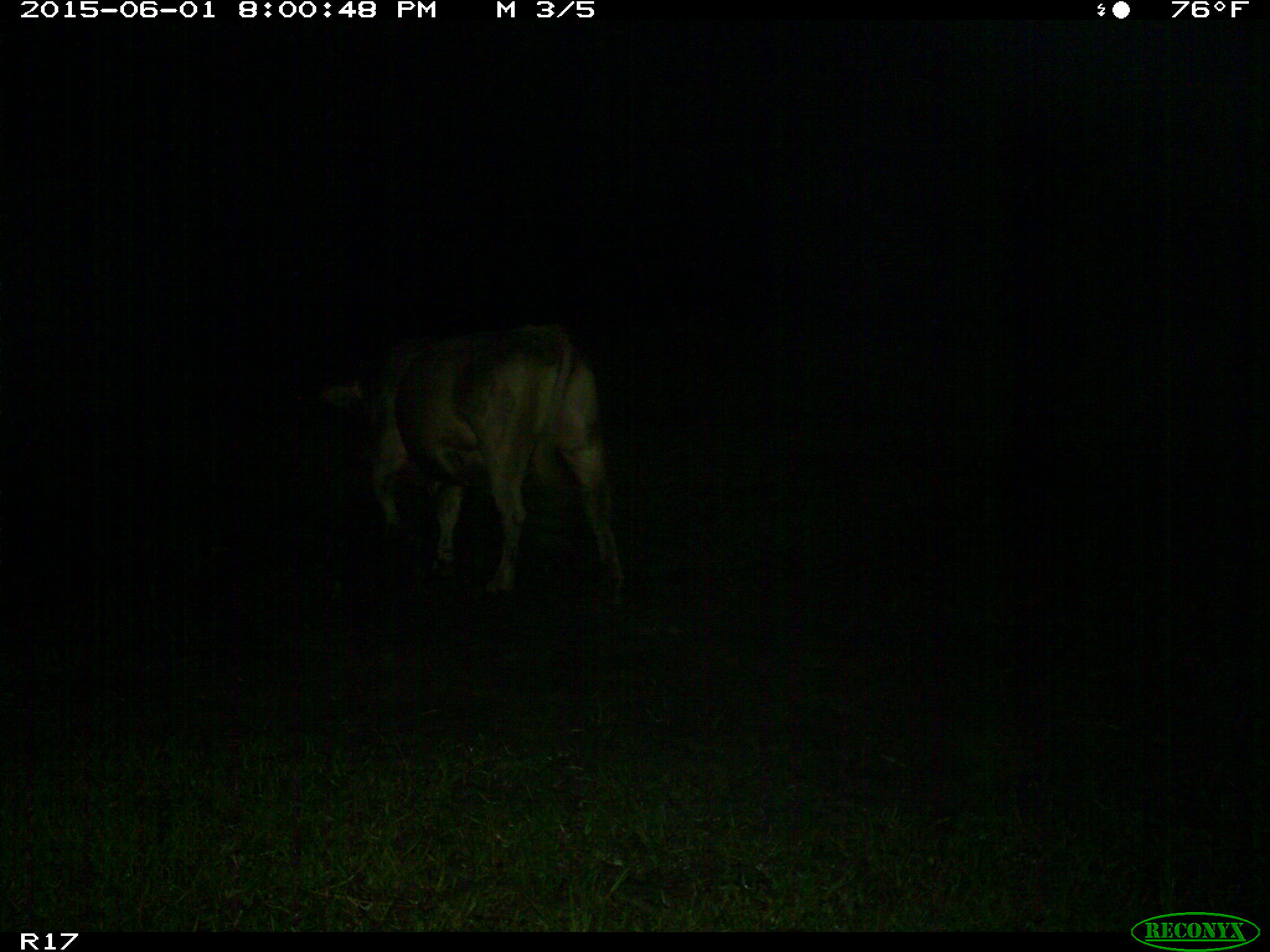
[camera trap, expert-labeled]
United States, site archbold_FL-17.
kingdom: Animalia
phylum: Chordata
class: Mammalia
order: Artiodactyla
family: Bovidae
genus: Bos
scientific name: Bos taurus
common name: domestic cow